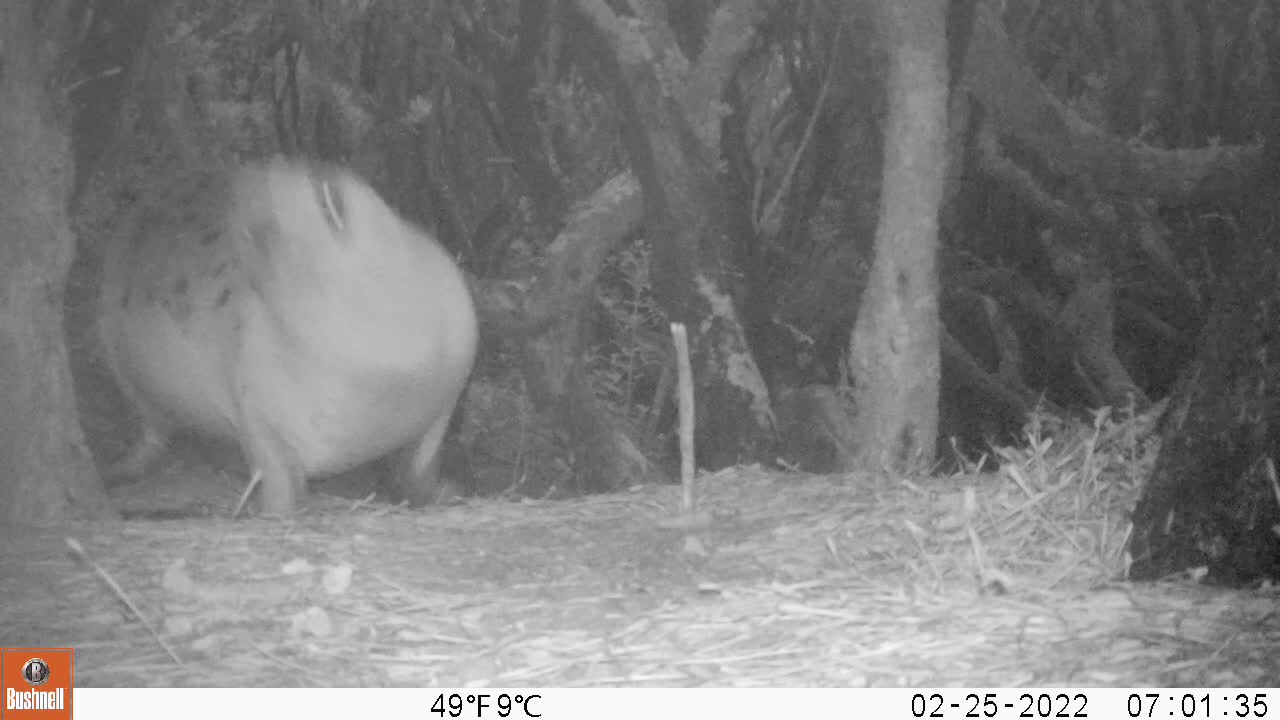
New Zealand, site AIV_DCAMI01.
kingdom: Animalia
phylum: Chordata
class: Mammalia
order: Carnivora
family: Otariidae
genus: Phocarctos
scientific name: Phocarctos hookeri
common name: new zealand sea lion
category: sealion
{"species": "sealion (new zealand sea lion) (Phocarctos hookeri)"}